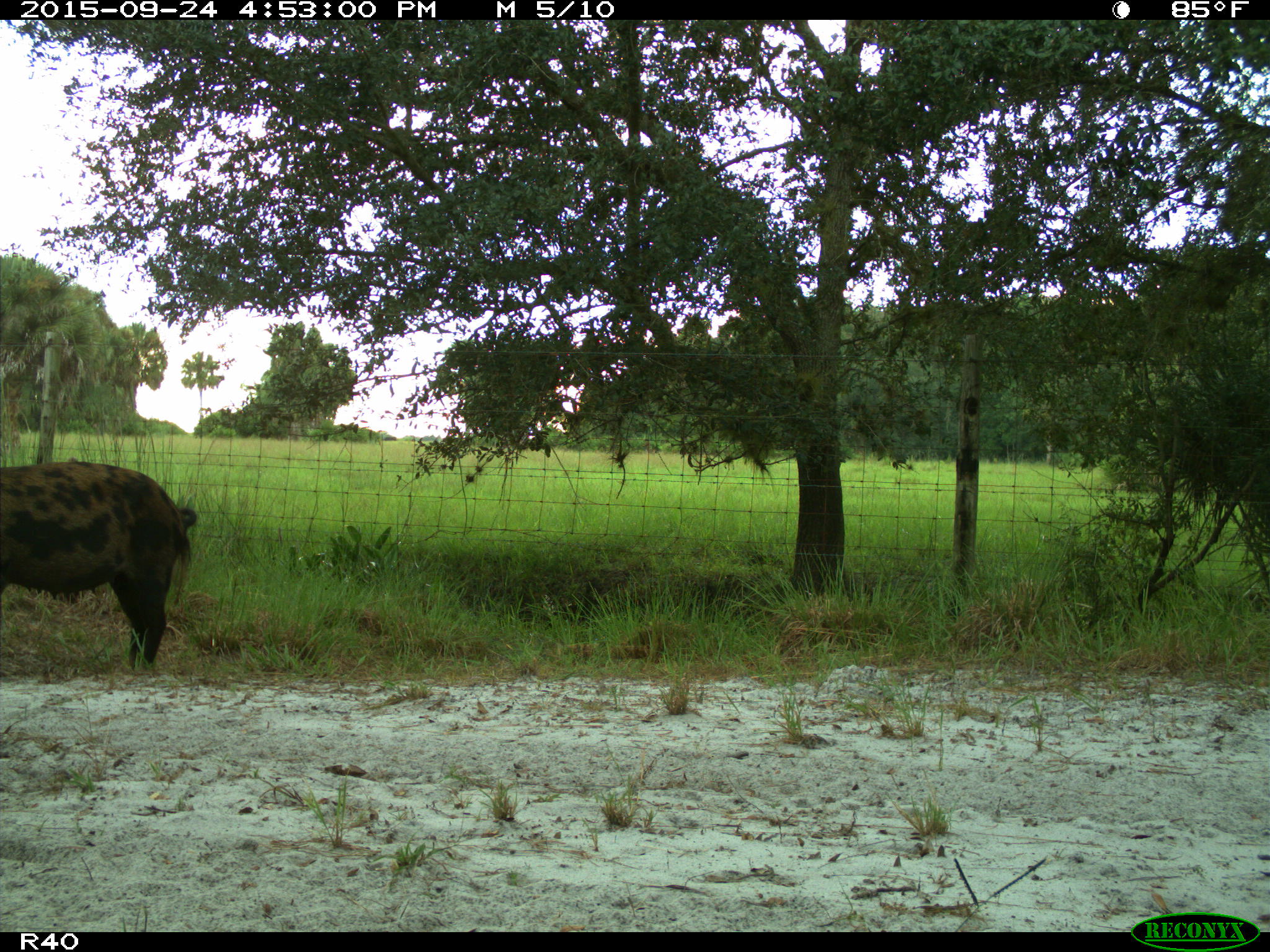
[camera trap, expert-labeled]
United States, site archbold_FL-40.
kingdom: Animalia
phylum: Chordata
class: Mammalia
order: Artiodactyla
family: Suidae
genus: Sus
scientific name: Sus scrofa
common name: wild boar